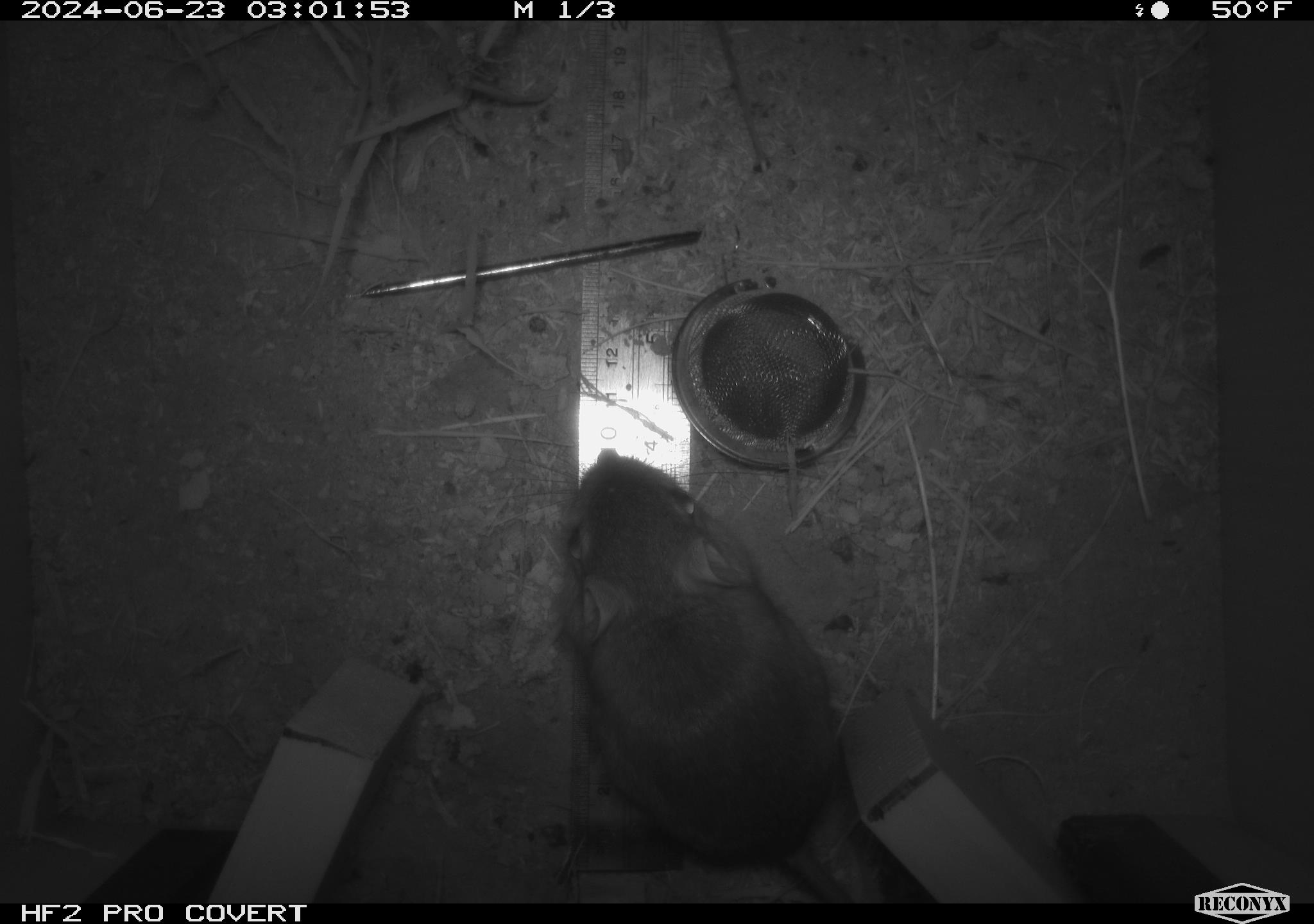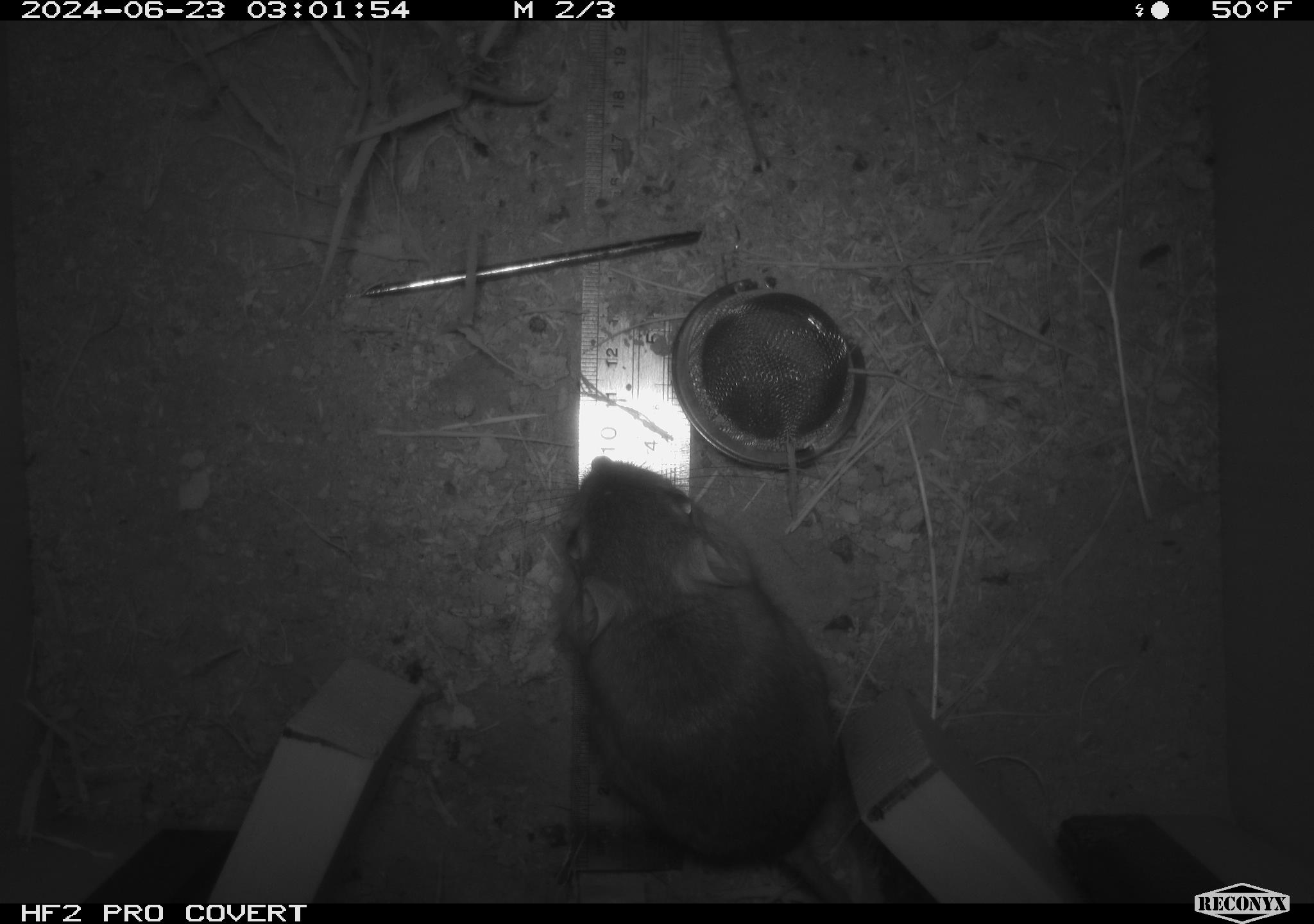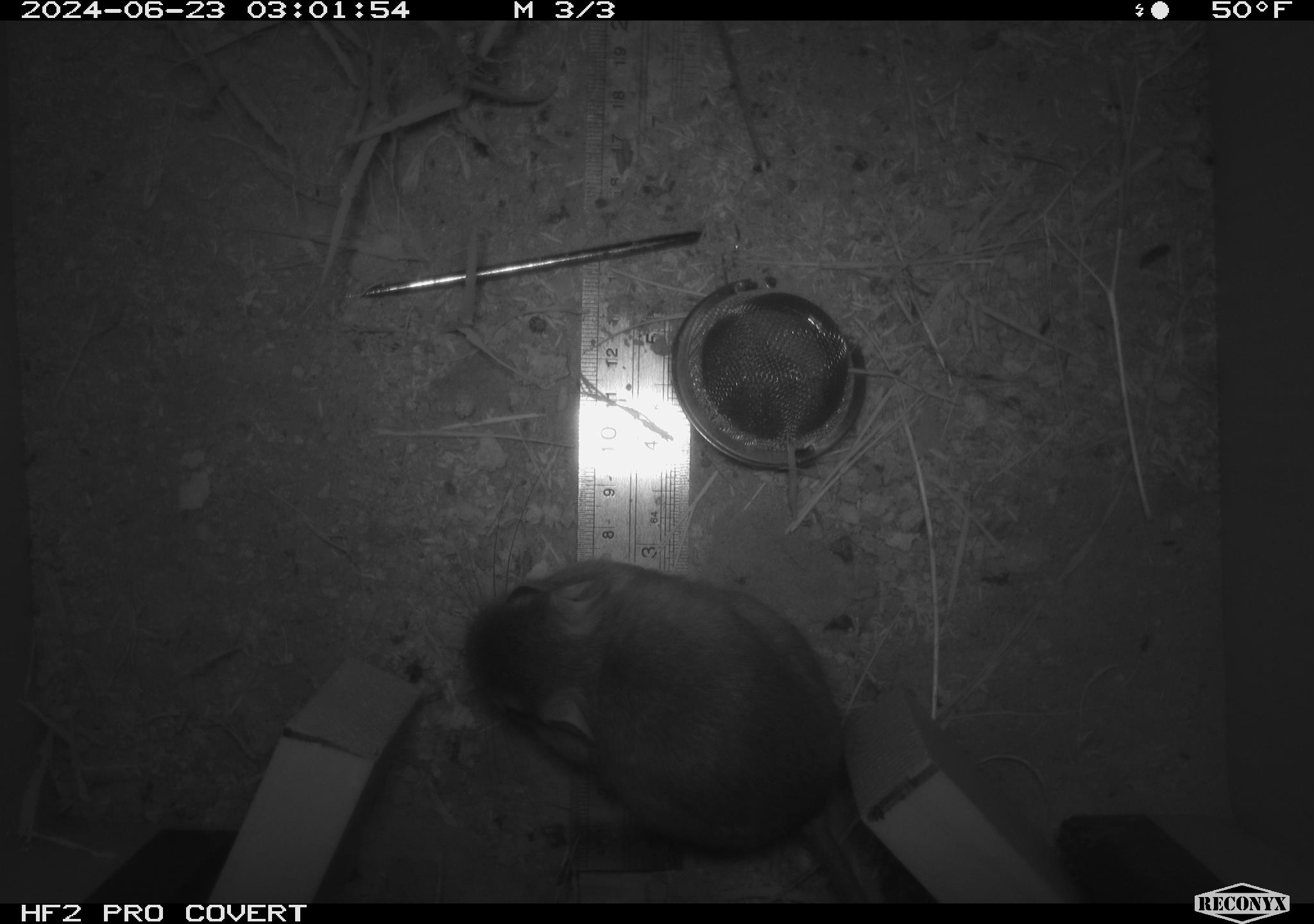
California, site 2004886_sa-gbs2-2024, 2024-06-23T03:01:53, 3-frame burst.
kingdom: Animalia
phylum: Chordata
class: Mammalia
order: Rodentia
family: Heteromyidae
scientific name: Heteromyidae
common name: kangaroo rats and pocket mice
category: heteromyidae family